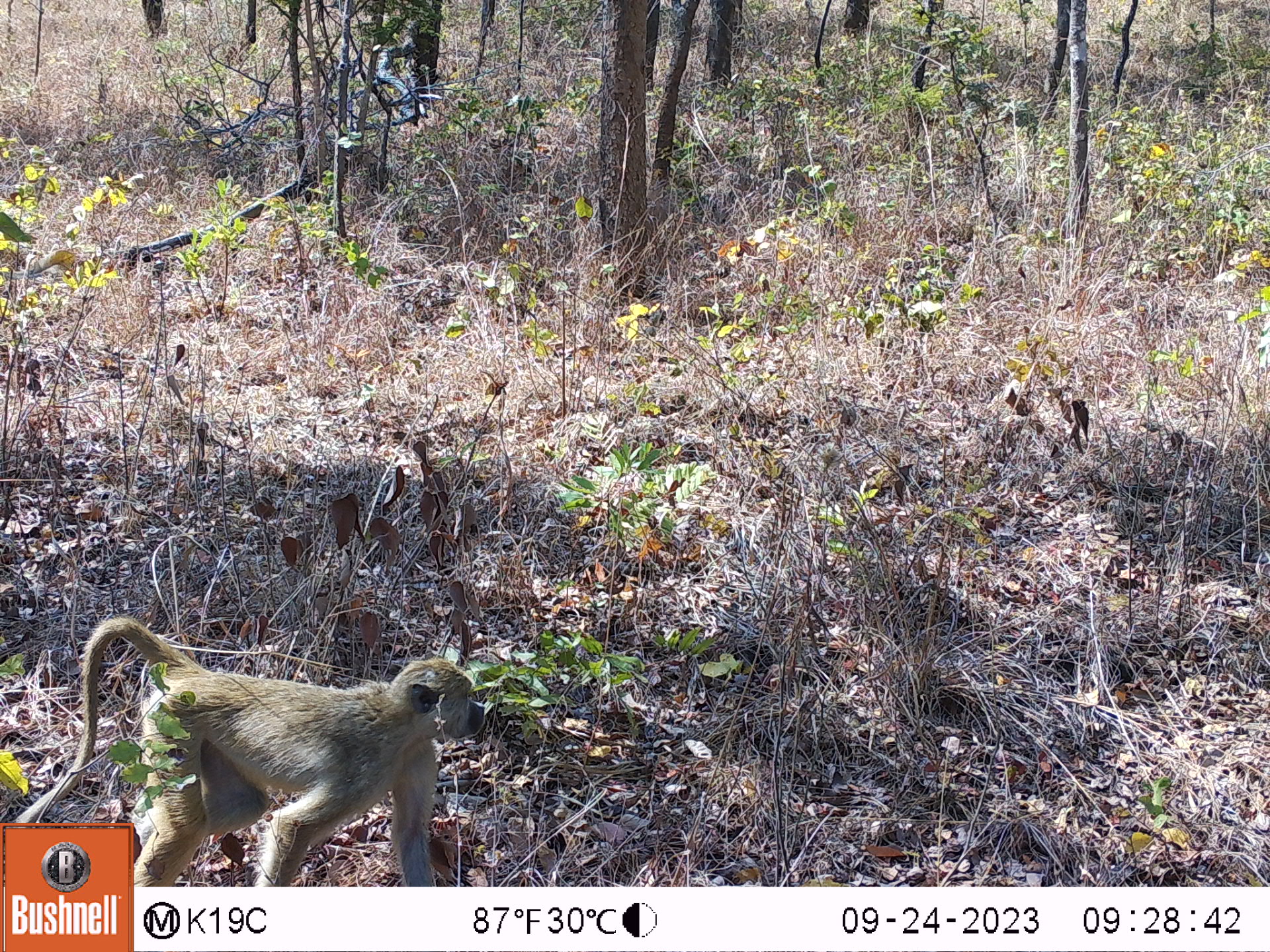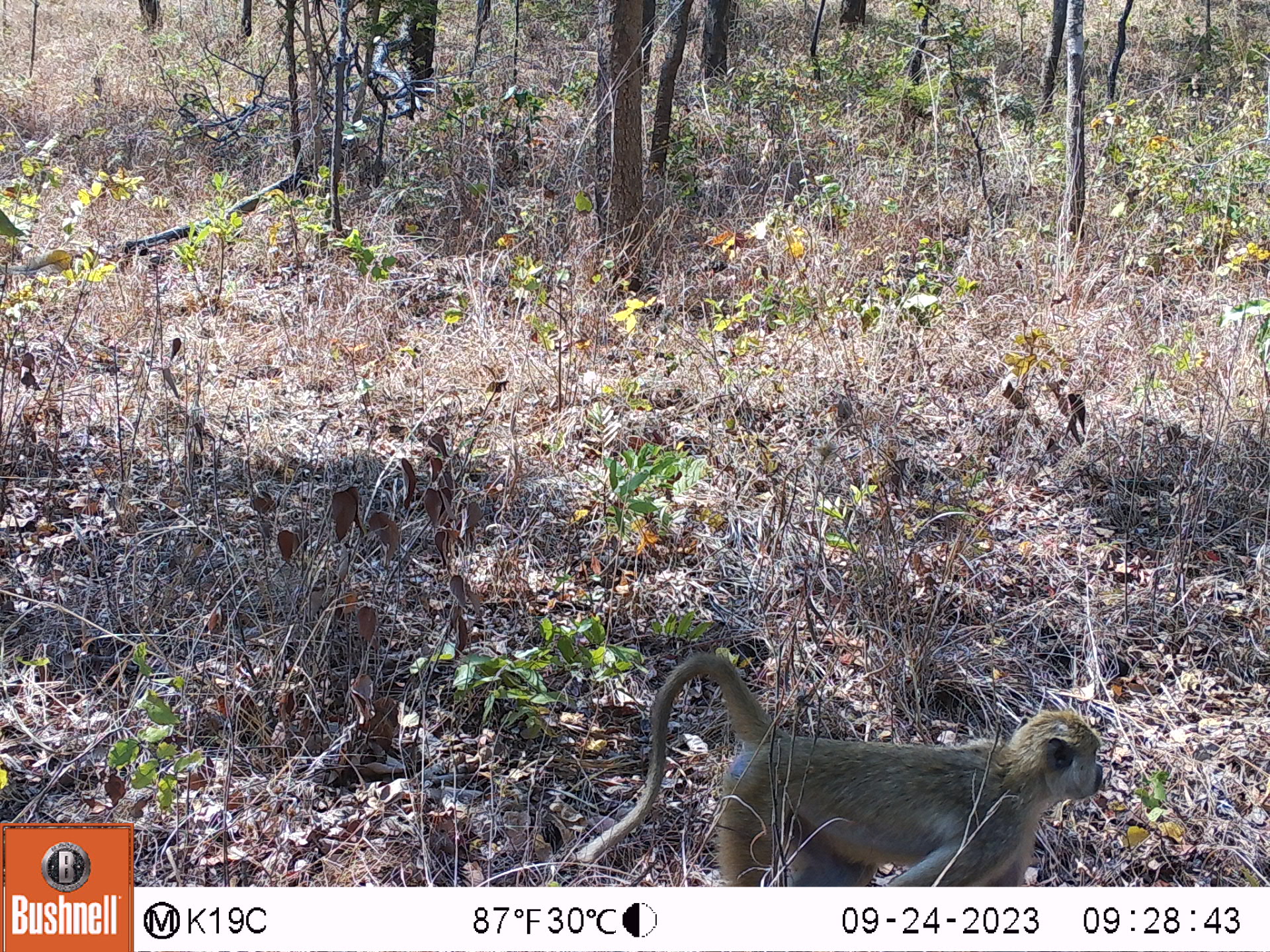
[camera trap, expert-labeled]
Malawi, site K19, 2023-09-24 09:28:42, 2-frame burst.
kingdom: Animalia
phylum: Chordata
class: Mammalia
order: Primates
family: Cercopithecidae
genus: Papio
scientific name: Papio cynocephalus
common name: yellow baboon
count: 1